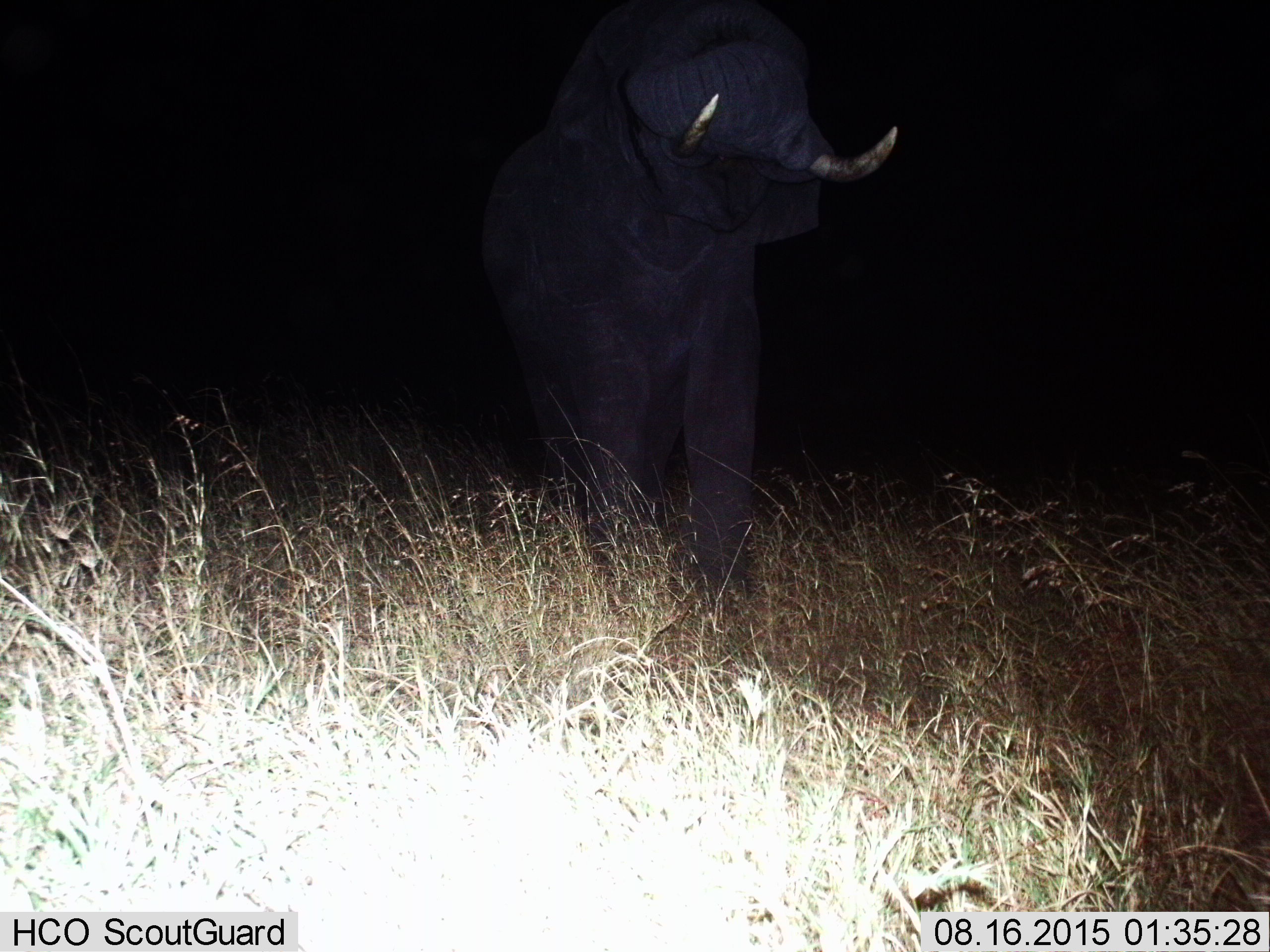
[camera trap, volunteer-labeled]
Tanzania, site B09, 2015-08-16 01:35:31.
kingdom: Animalia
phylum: Chordata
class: Mammalia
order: Proboscidea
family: Elephantidae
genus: Loxodonta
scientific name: Loxodonta africana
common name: african bush elephant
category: elephant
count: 1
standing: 74%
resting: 0%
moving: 32%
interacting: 0%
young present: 0%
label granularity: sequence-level